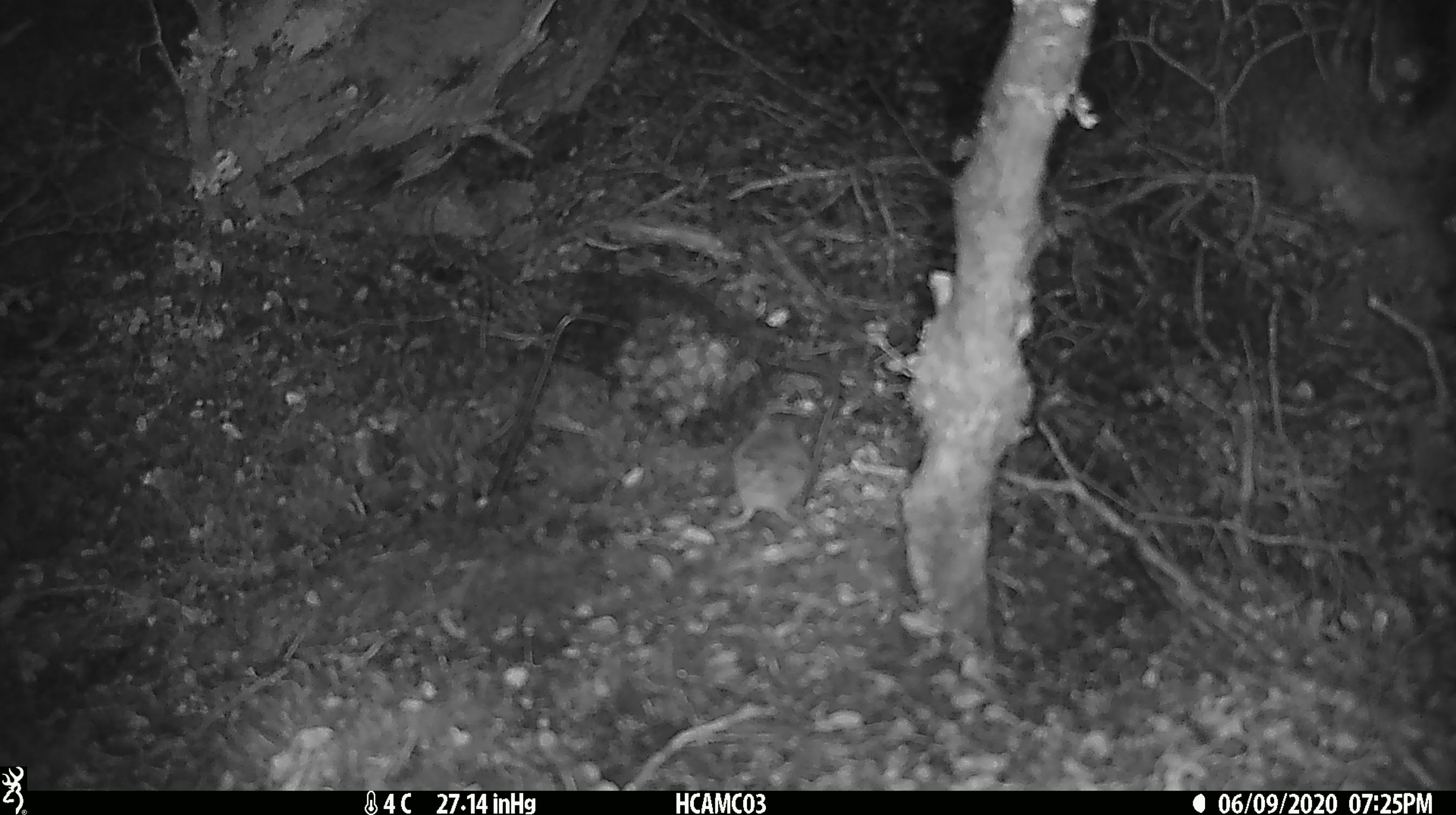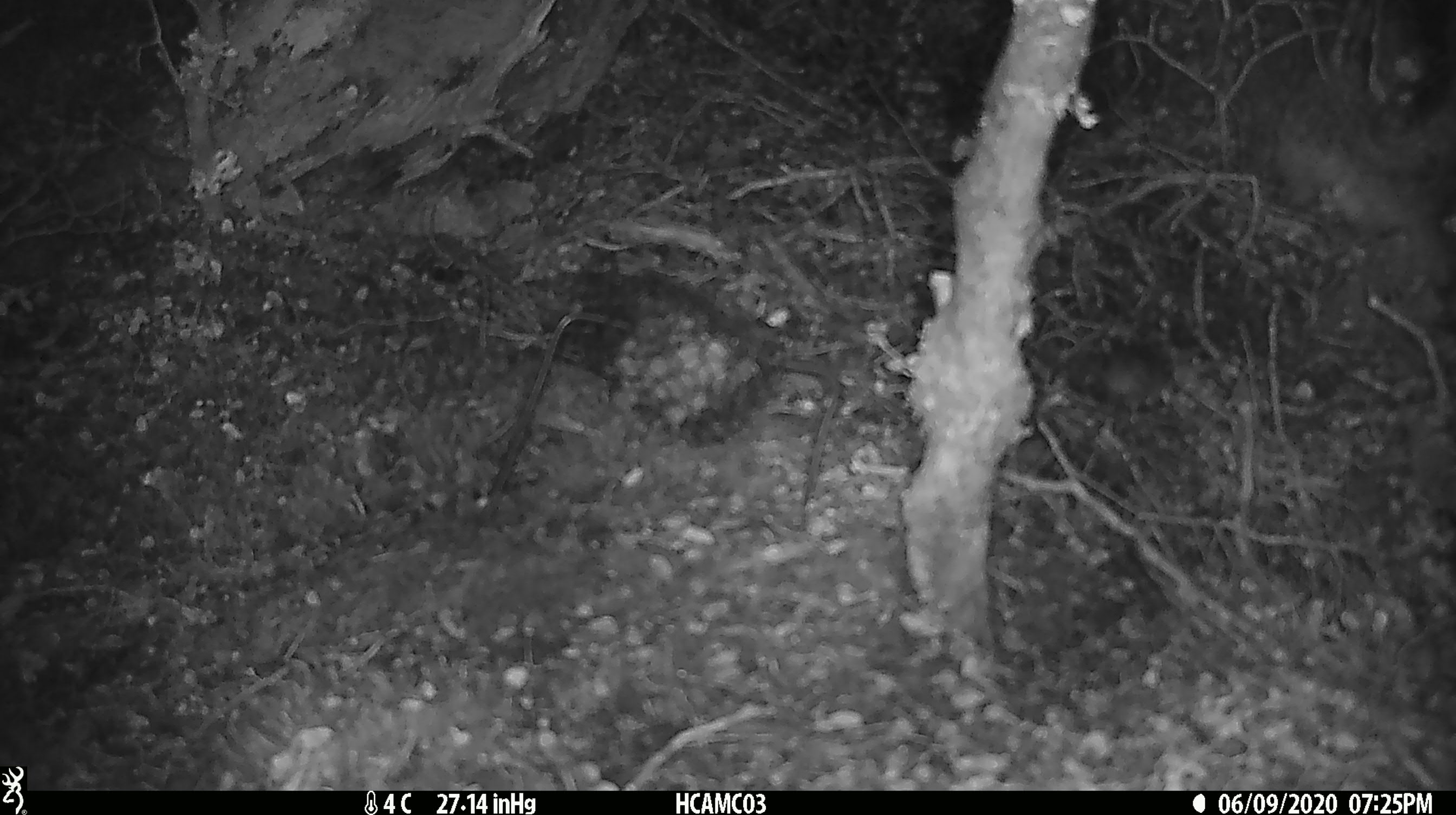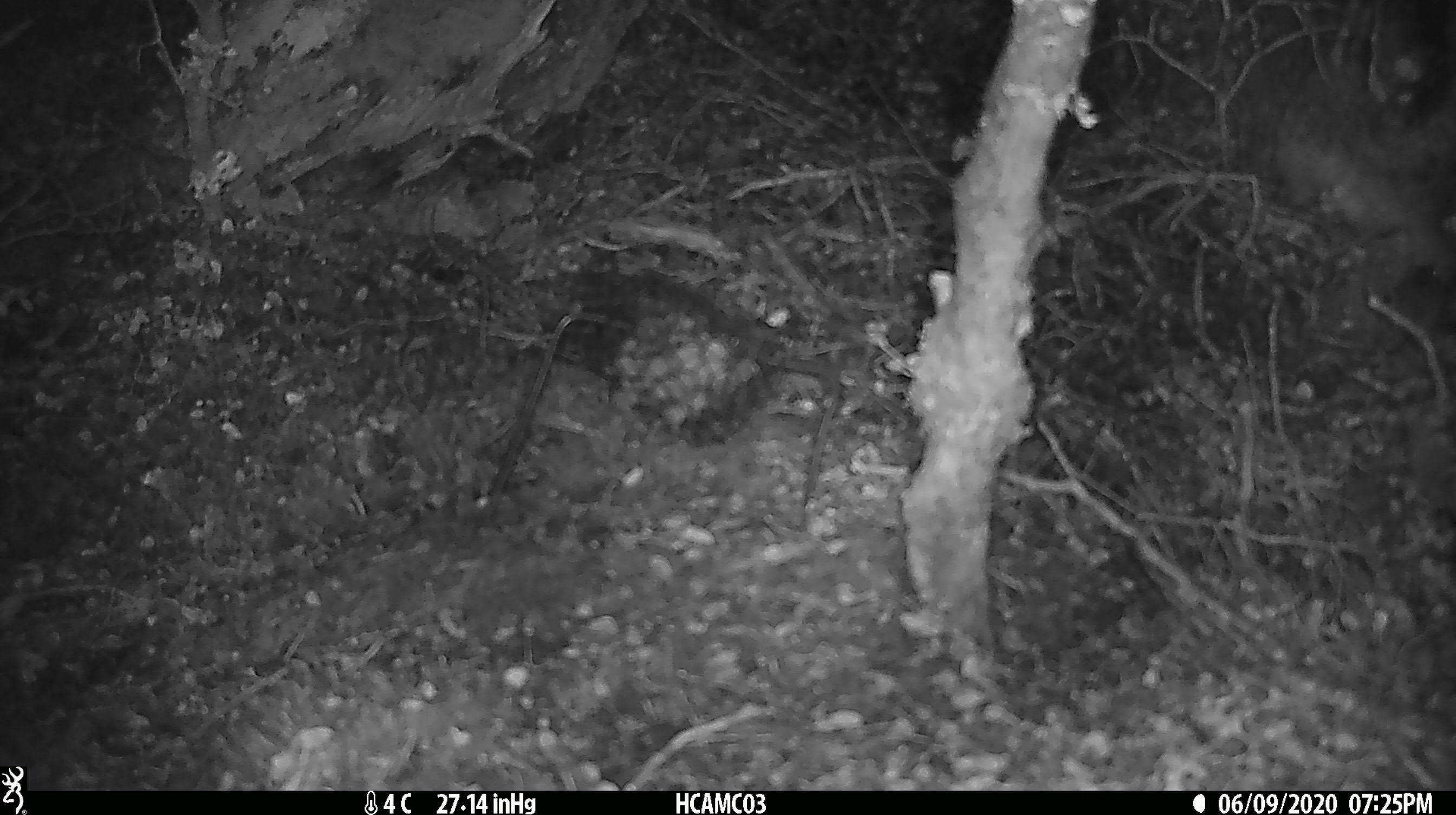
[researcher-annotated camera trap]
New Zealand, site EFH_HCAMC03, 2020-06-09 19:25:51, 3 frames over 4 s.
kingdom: Animalia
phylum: Chordata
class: Mammalia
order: Rodentia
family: Muridae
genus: Mus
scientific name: Mus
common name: mouse